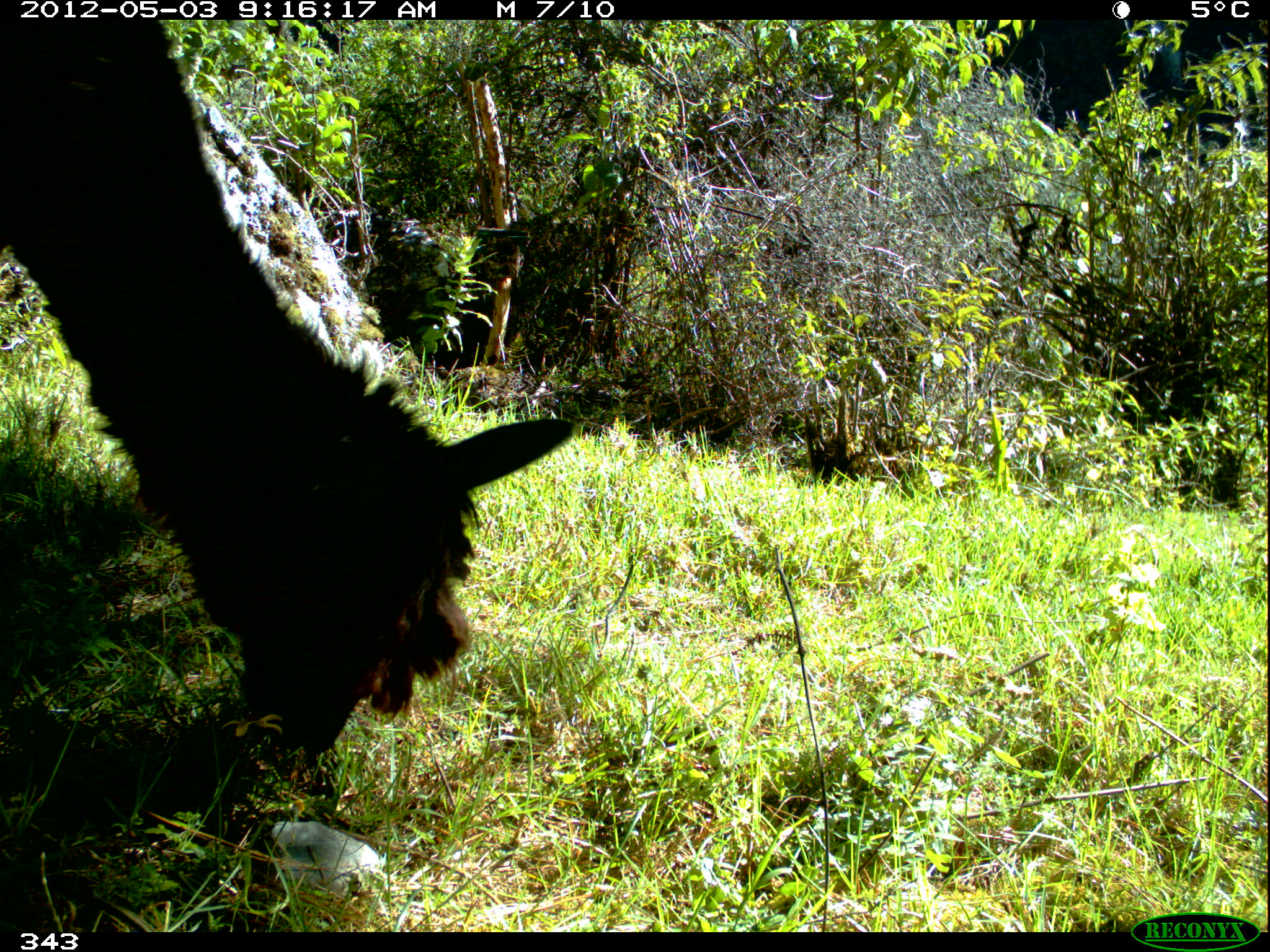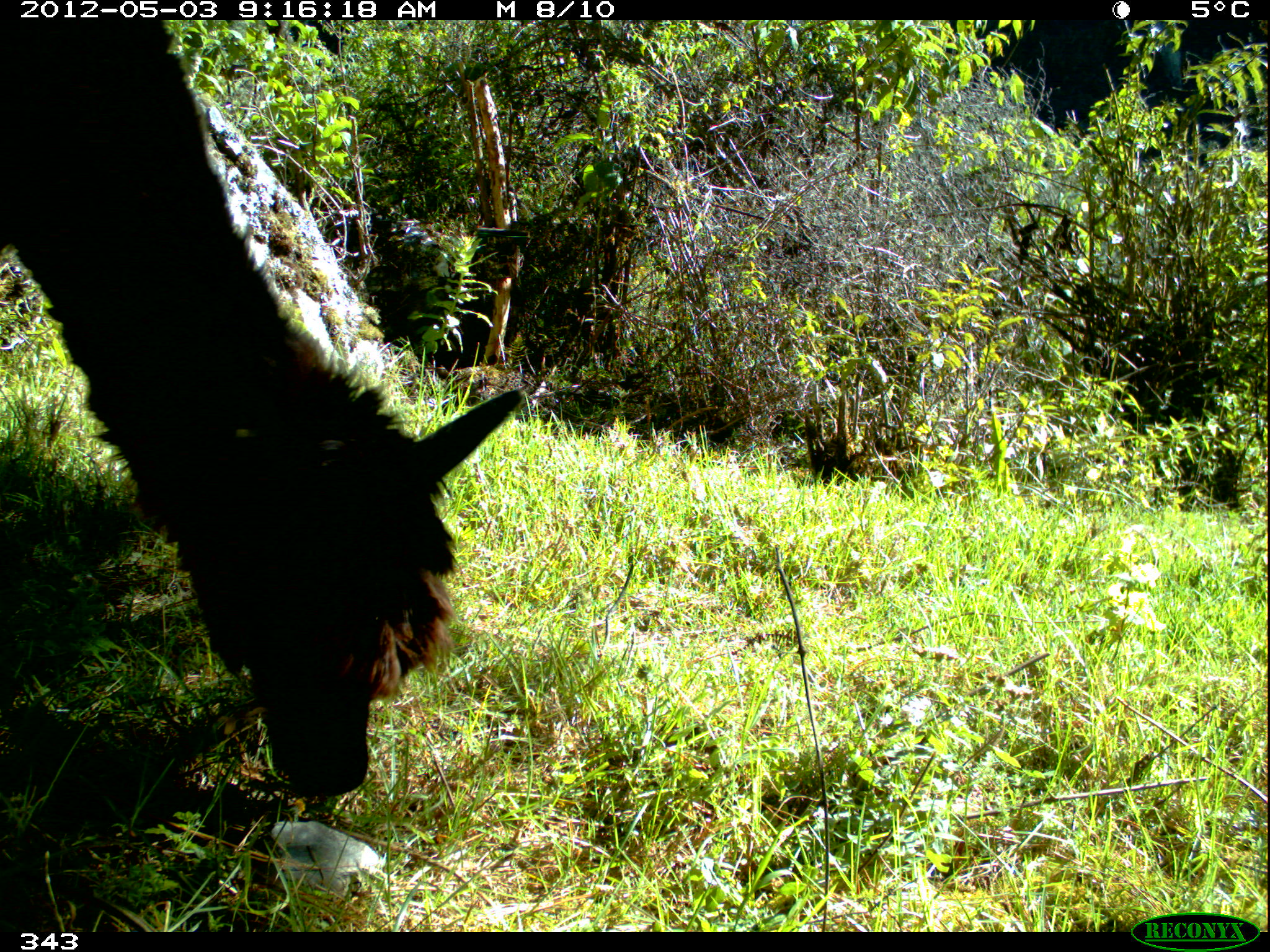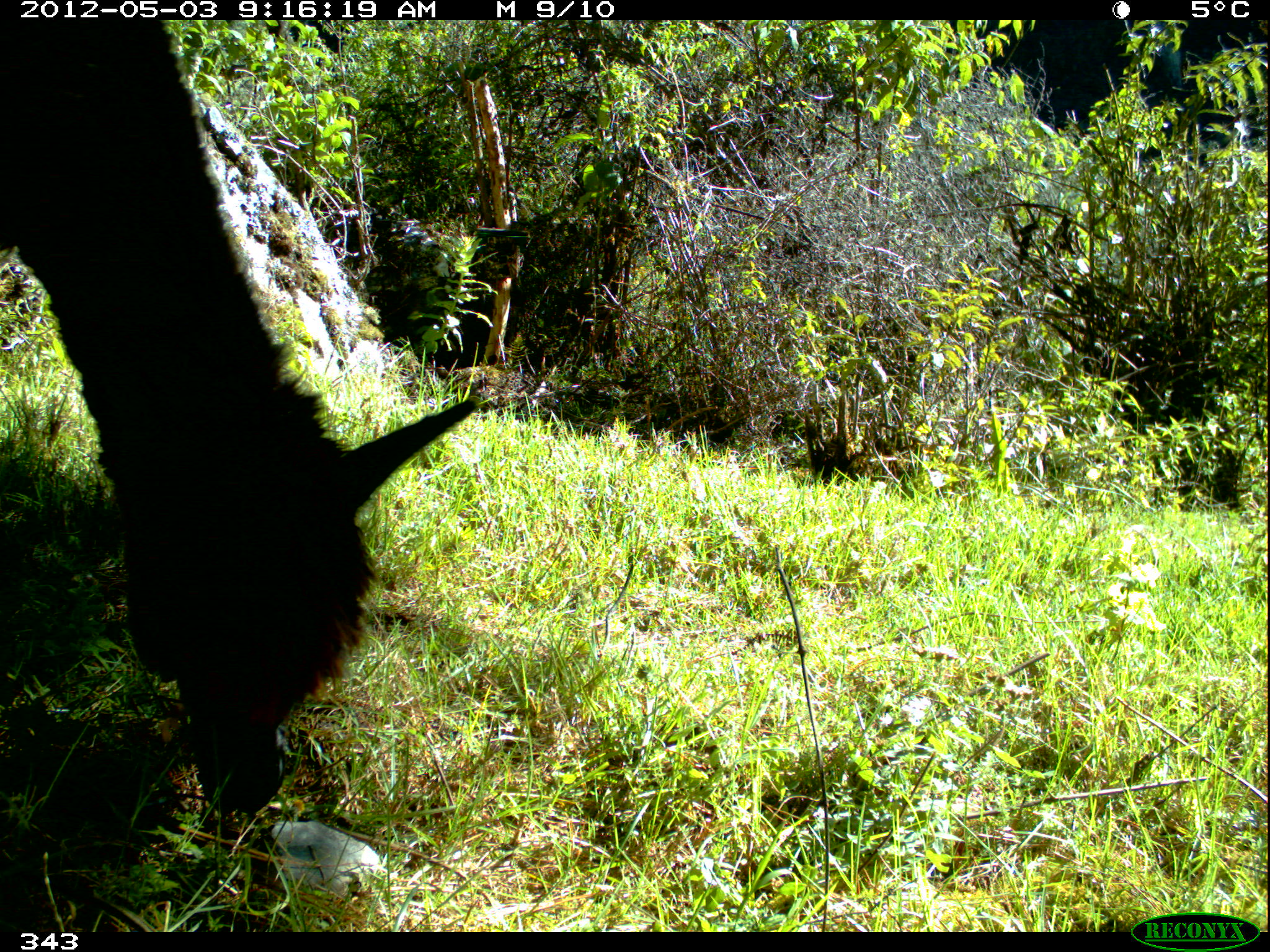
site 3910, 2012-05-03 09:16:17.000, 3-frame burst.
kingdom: Animalia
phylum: Chordata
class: Mammalia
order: Artiodactyla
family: Camelidae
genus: Vicugna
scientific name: Vicugna pacos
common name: alpaca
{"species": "Vicugna pacos (alpaca)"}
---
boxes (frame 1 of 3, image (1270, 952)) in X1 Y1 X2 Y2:
vicugna pacos: 0 19 573 757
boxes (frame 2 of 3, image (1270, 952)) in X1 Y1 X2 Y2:
vicugna pacos: 0 19 523 798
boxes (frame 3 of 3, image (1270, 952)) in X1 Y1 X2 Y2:
vicugna pacos: 0 19 480 814